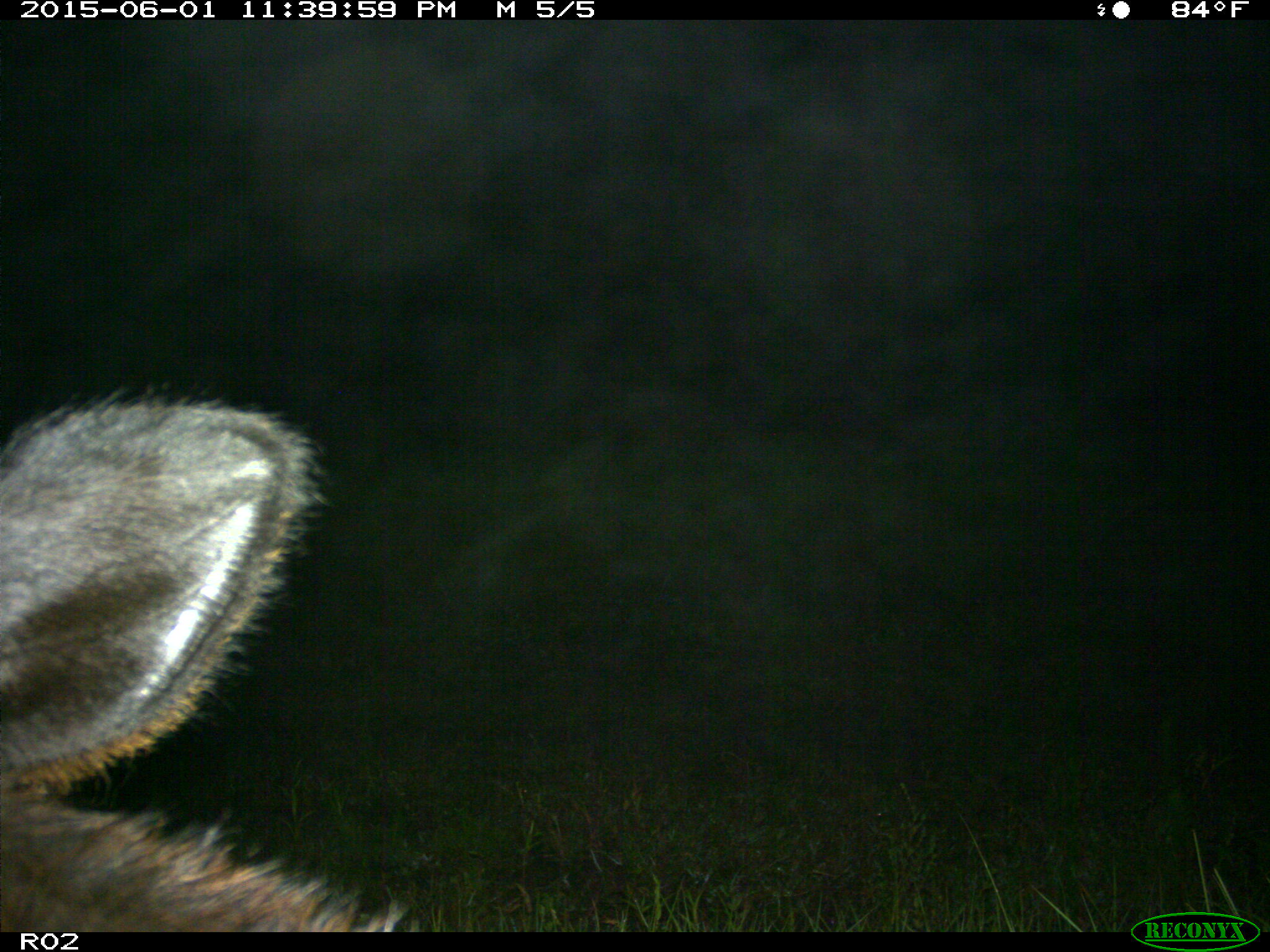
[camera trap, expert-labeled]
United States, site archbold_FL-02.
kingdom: Animalia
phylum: Chordata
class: Mammalia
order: Artiodactyla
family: Bovidae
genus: Bos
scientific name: Bos taurus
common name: domestic cow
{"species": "Bos taurus (domestic cow)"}